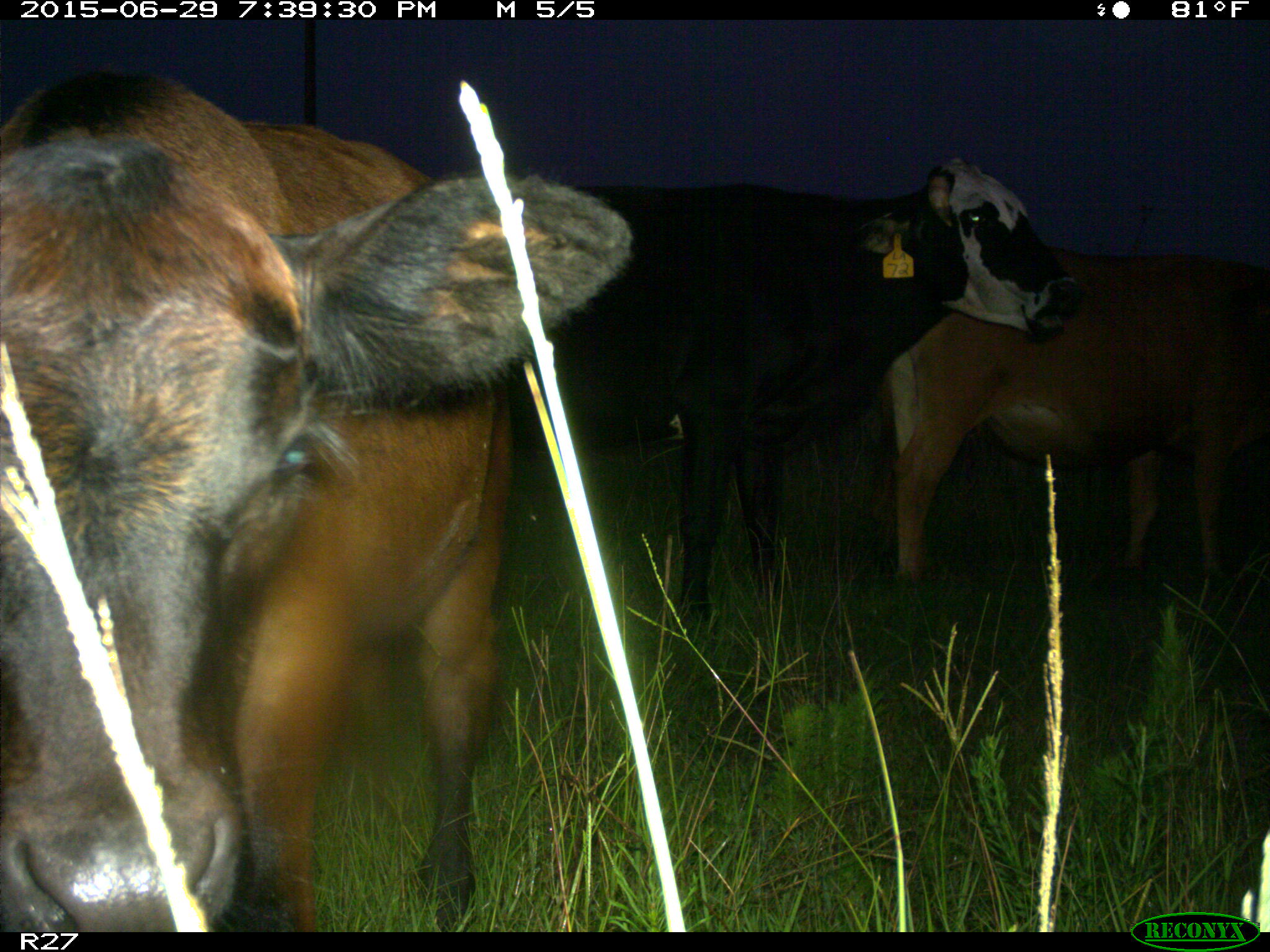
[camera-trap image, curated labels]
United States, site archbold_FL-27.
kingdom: Animalia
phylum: Chordata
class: Mammalia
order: Artiodactyla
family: Bovidae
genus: Bos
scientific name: Bos taurus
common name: domestic cow